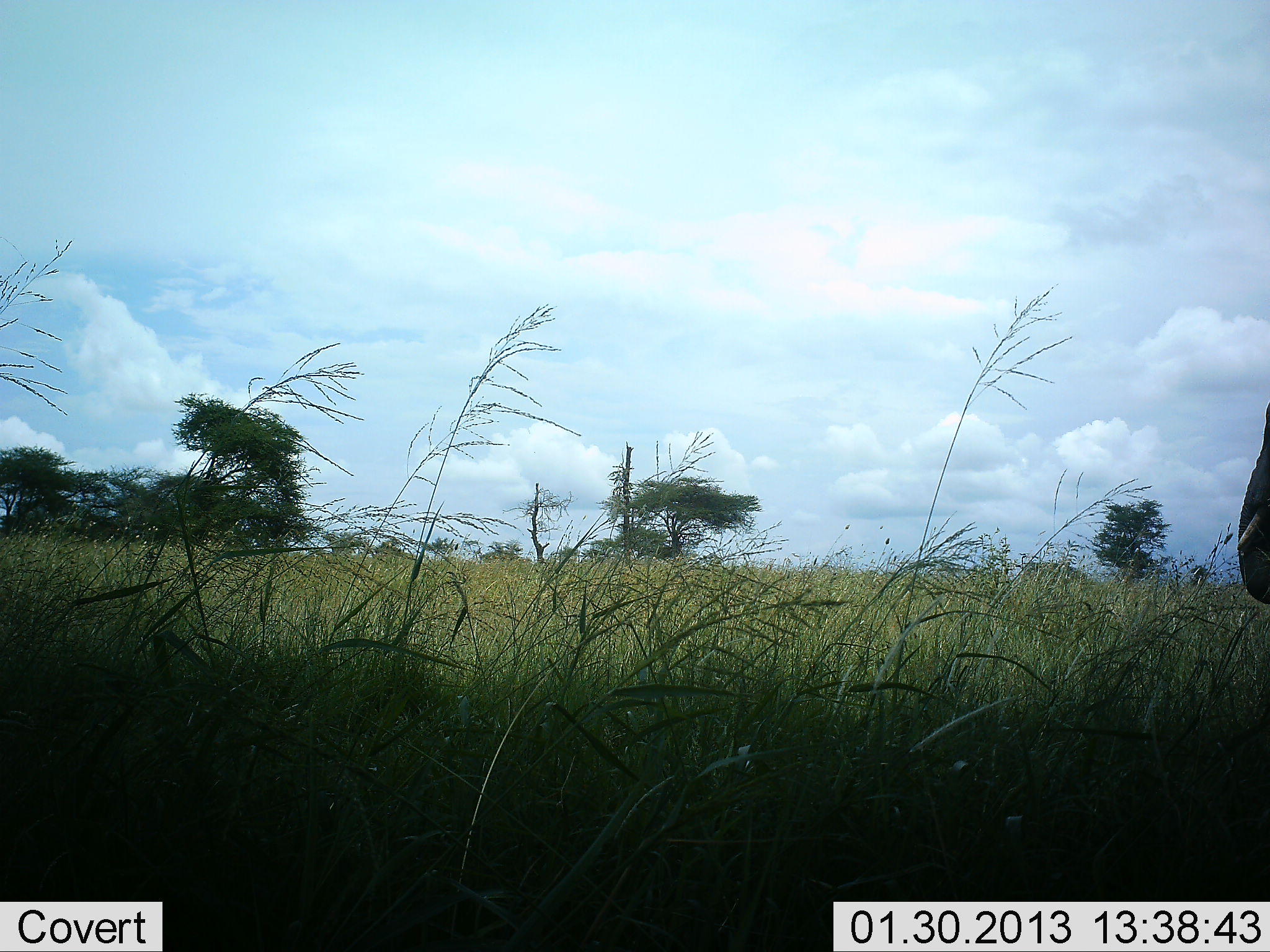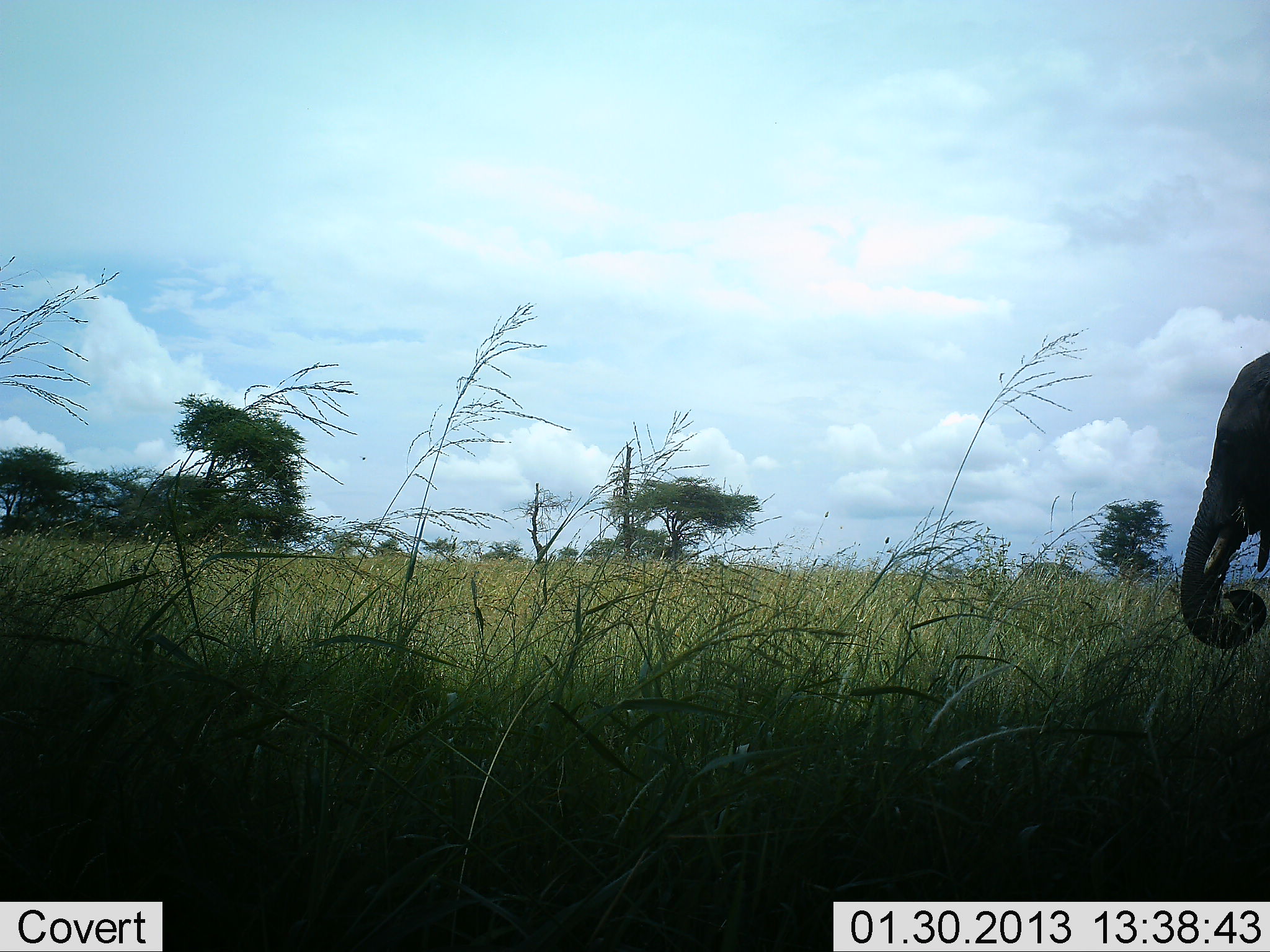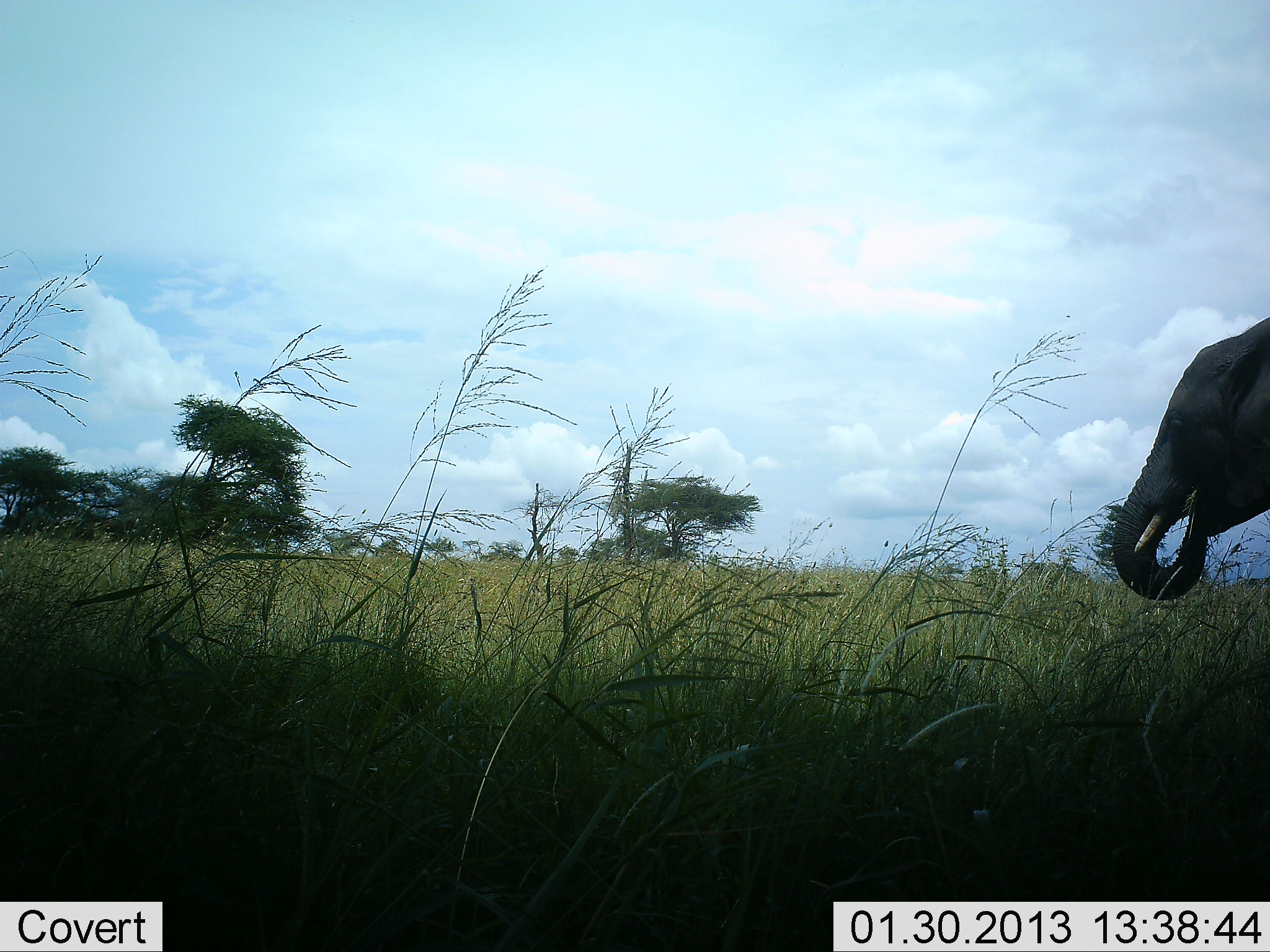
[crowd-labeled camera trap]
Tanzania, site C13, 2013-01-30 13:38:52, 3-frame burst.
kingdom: Animalia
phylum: Chordata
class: Mammalia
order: Proboscidea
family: Elephantidae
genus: Loxodonta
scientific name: Loxodonta africana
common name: african bush elephant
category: elephant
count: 1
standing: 13%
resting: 0%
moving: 53%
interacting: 0%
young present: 0%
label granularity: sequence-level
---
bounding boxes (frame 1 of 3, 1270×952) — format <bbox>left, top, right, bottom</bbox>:
animal: <bbox>1237, 403, 1270, 606</bbox>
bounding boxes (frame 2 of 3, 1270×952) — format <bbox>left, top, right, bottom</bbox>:
animal: <bbox>1181, 352, 1270, 650</bbox>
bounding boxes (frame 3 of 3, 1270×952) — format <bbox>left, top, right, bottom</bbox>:
animal: <bbox>1112, 317, 1270, 602</bbox>